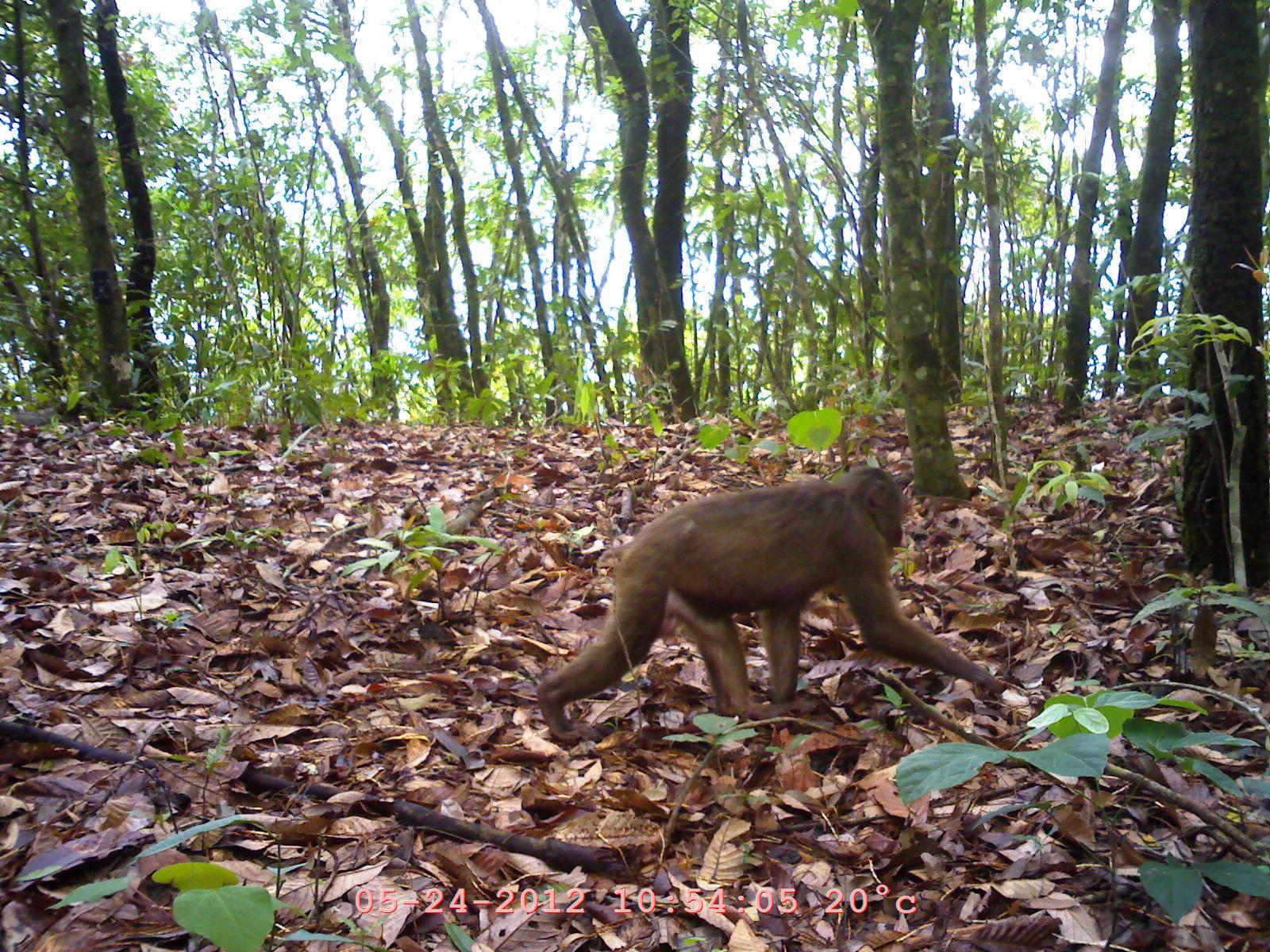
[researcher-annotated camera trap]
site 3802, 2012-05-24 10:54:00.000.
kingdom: Animalia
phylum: Chordata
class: Mammalia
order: Primates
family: Cercopithecidae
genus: Macaca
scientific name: Macaca arctoides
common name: stump-tailed macaque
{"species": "Macaca arctoides (stump-tailed macaque)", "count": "1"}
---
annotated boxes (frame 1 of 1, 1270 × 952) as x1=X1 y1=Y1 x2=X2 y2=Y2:
macaca arctoides: x1=535 y1=464 x2=1007 y2=742